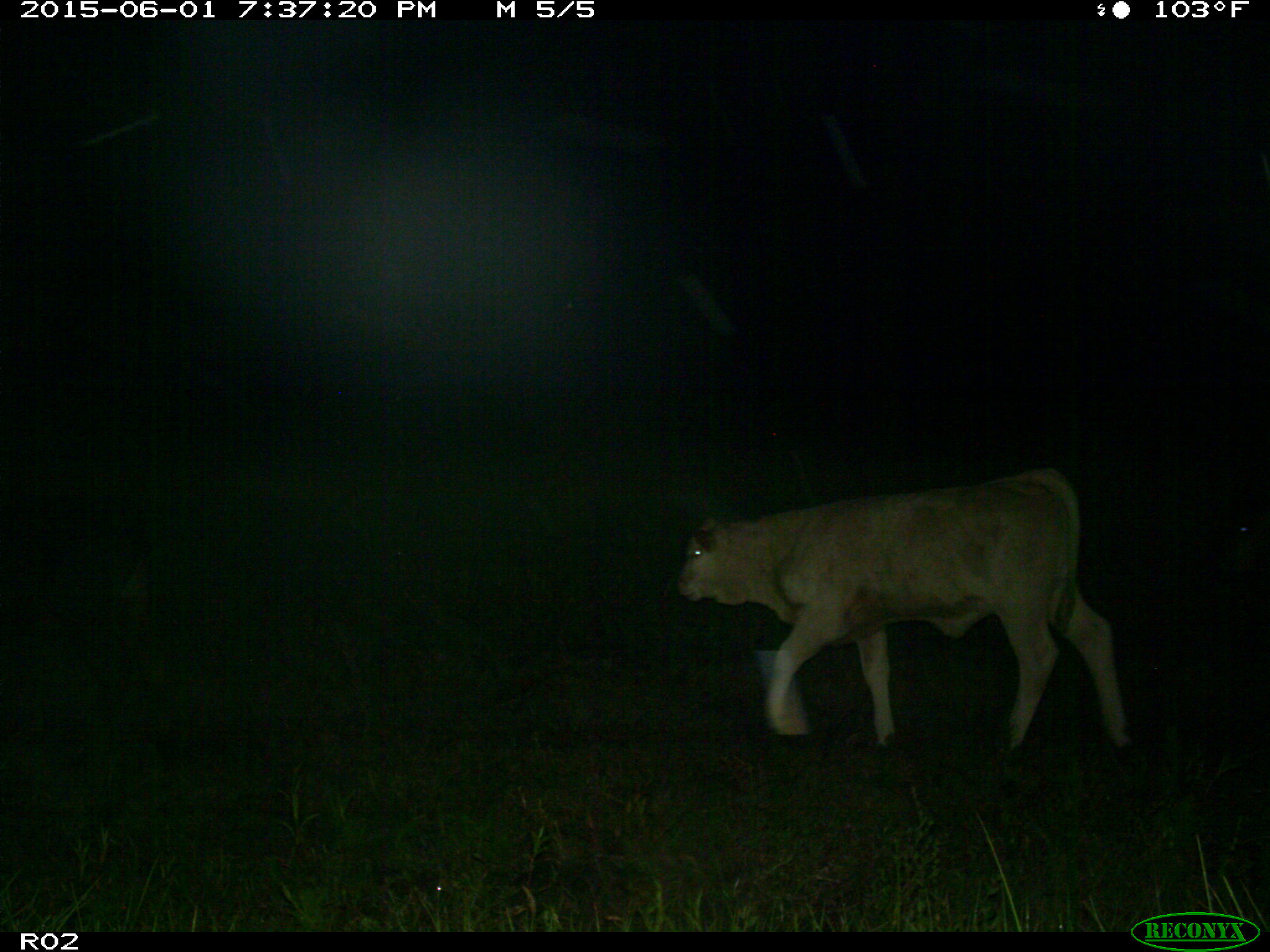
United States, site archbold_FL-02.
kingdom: Animalia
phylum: Chordata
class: Mammalia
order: Artiodactyla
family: Bovidae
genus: Bos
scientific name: Bos taurus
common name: domestic cow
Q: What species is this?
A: Bos taurus (domestic cow).